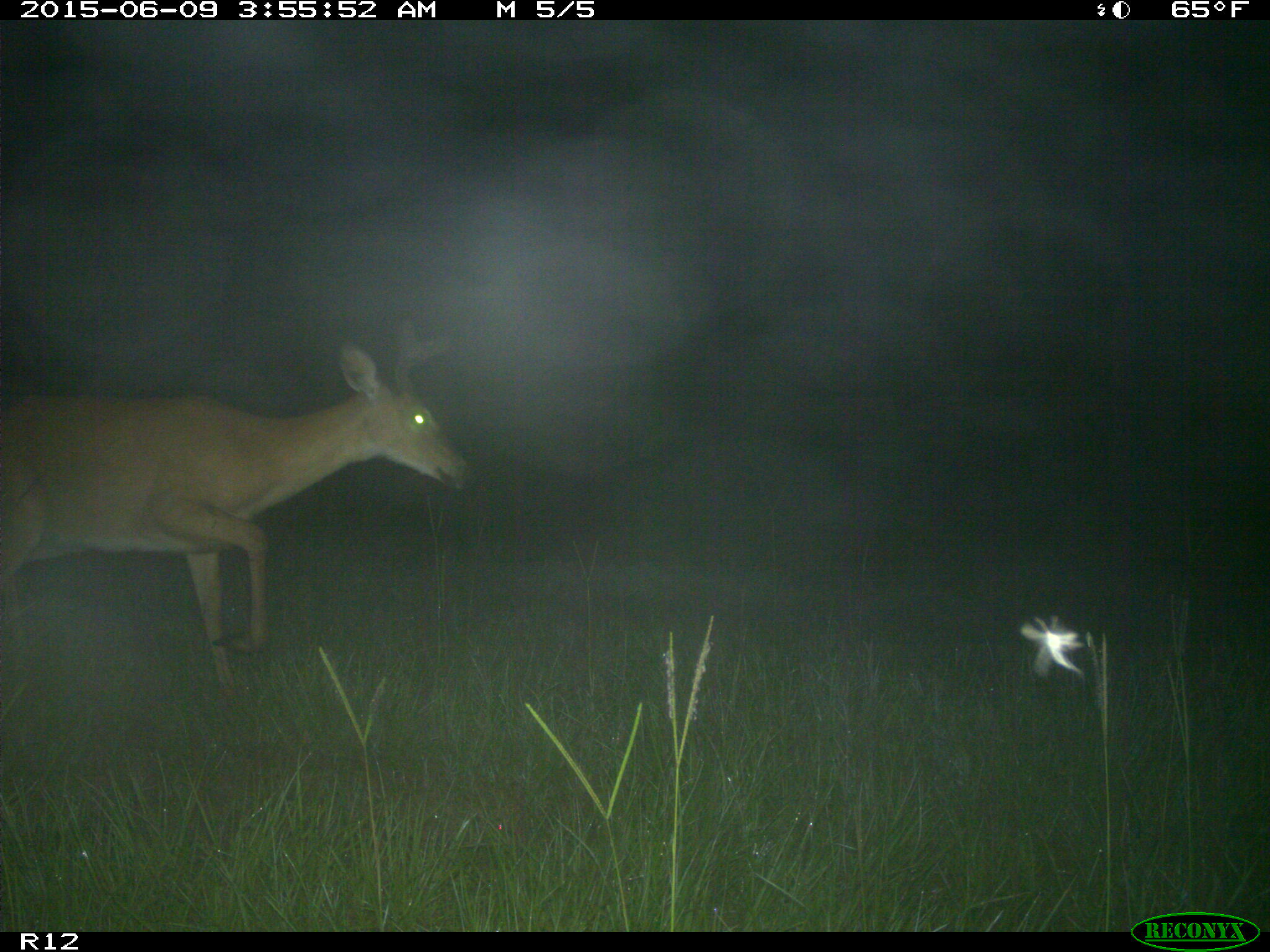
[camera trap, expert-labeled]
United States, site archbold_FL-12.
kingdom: Animalia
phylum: Chordata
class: Mammalia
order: Artiodactyla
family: Cervidae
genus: Odocoileus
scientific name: Odocoileus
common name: deer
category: unidentified deer